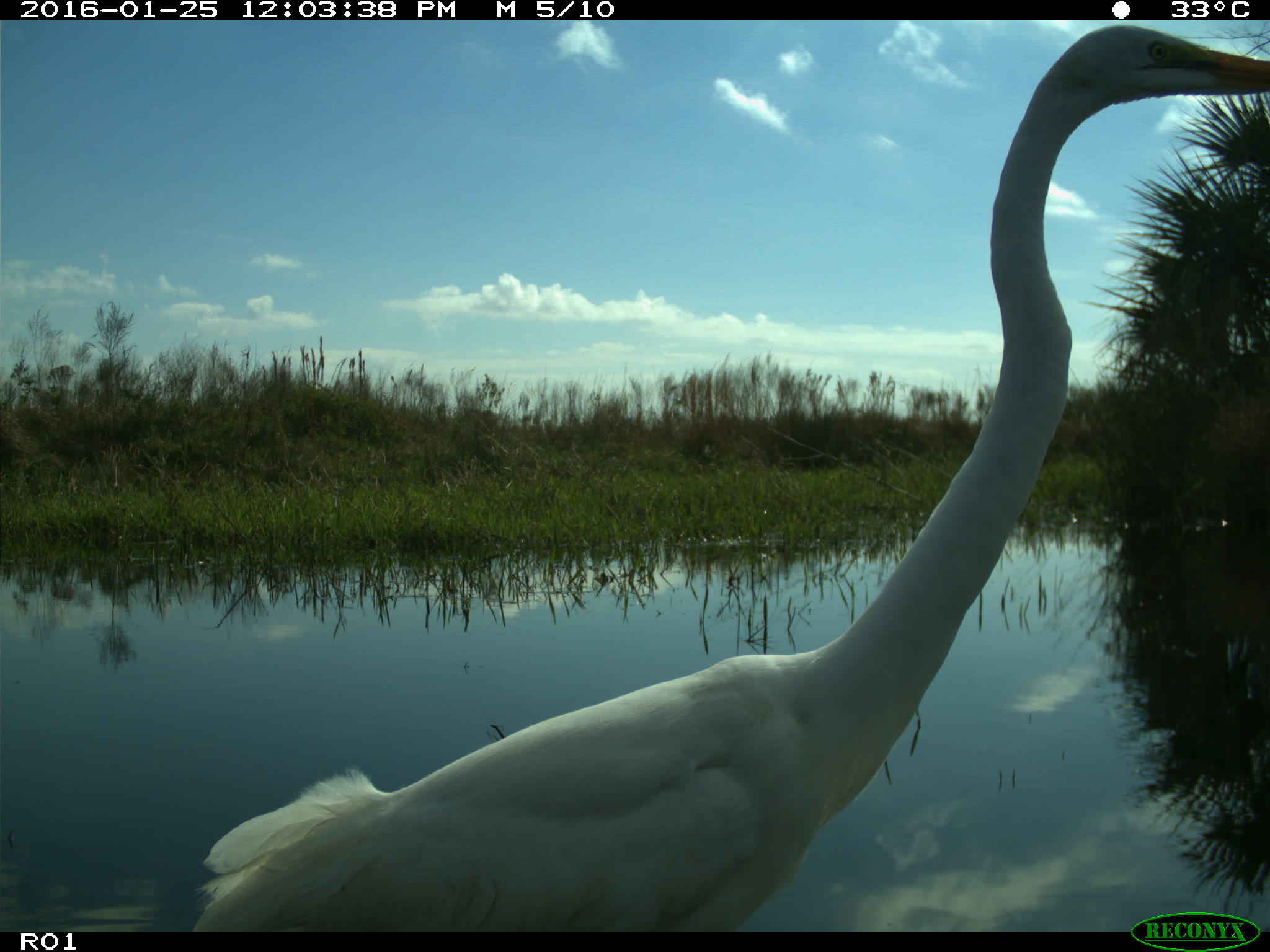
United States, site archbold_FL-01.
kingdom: Animalia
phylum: Chordata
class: Aves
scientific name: Aves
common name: birds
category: unidentified bird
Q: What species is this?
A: Unidentified bird (birds) (Aves).